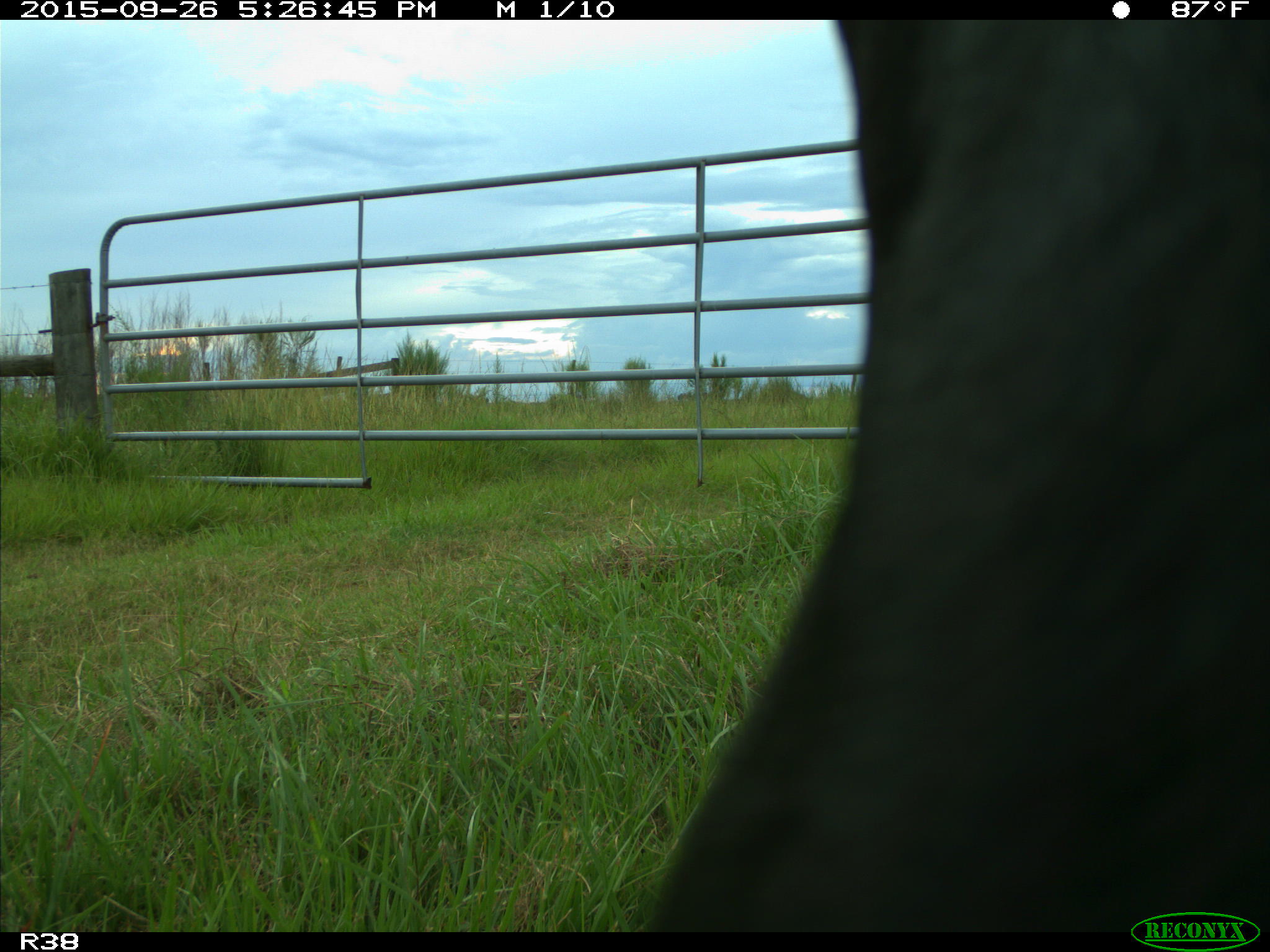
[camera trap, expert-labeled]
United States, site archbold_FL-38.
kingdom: Animalia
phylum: Chordata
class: Mammalia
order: Artiodactyla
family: Bovidae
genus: Bos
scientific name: Bos taurus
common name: domestic cow